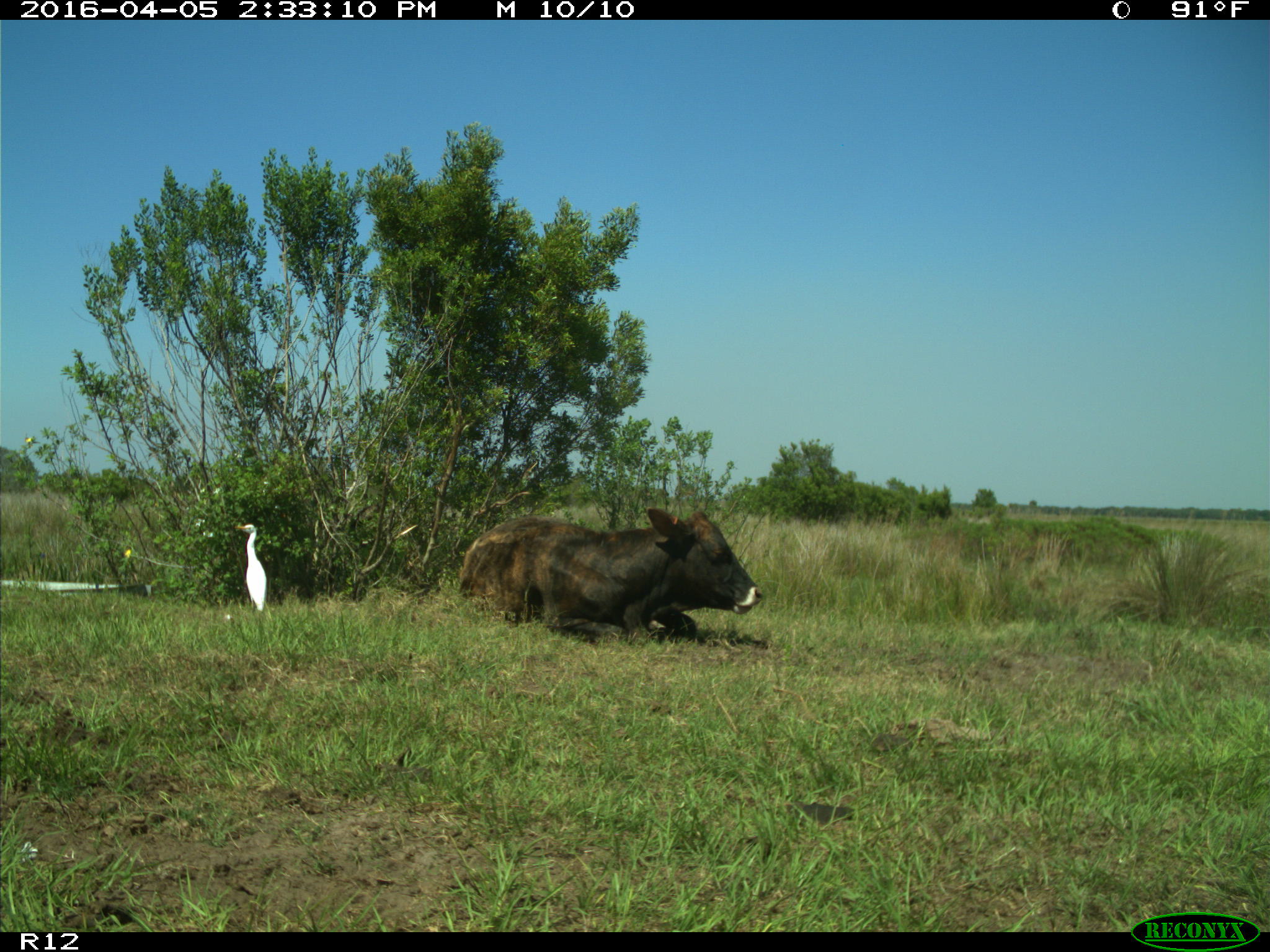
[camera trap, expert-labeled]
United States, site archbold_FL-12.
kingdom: Animalia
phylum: Chordata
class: Mammalia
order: Artiodactyla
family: Bovidae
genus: Bos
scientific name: Bos taurus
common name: domestic cow